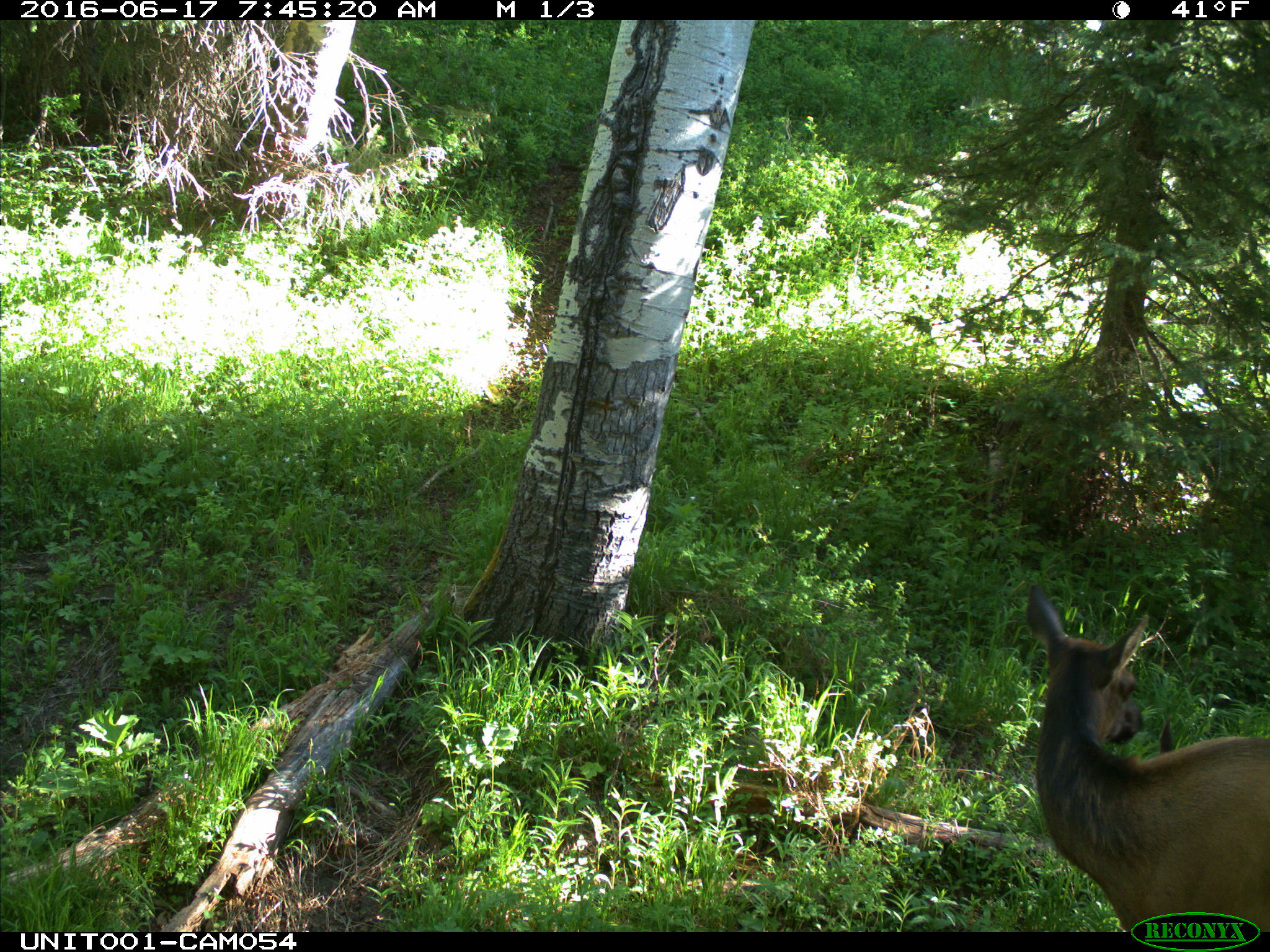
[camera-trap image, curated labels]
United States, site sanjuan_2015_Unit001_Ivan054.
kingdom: Animalia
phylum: Chordata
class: Mammalia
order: Artiodactyla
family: Cervidae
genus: Cervus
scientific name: Cervus elaphus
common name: red deer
Cervus elaphus (red deer).